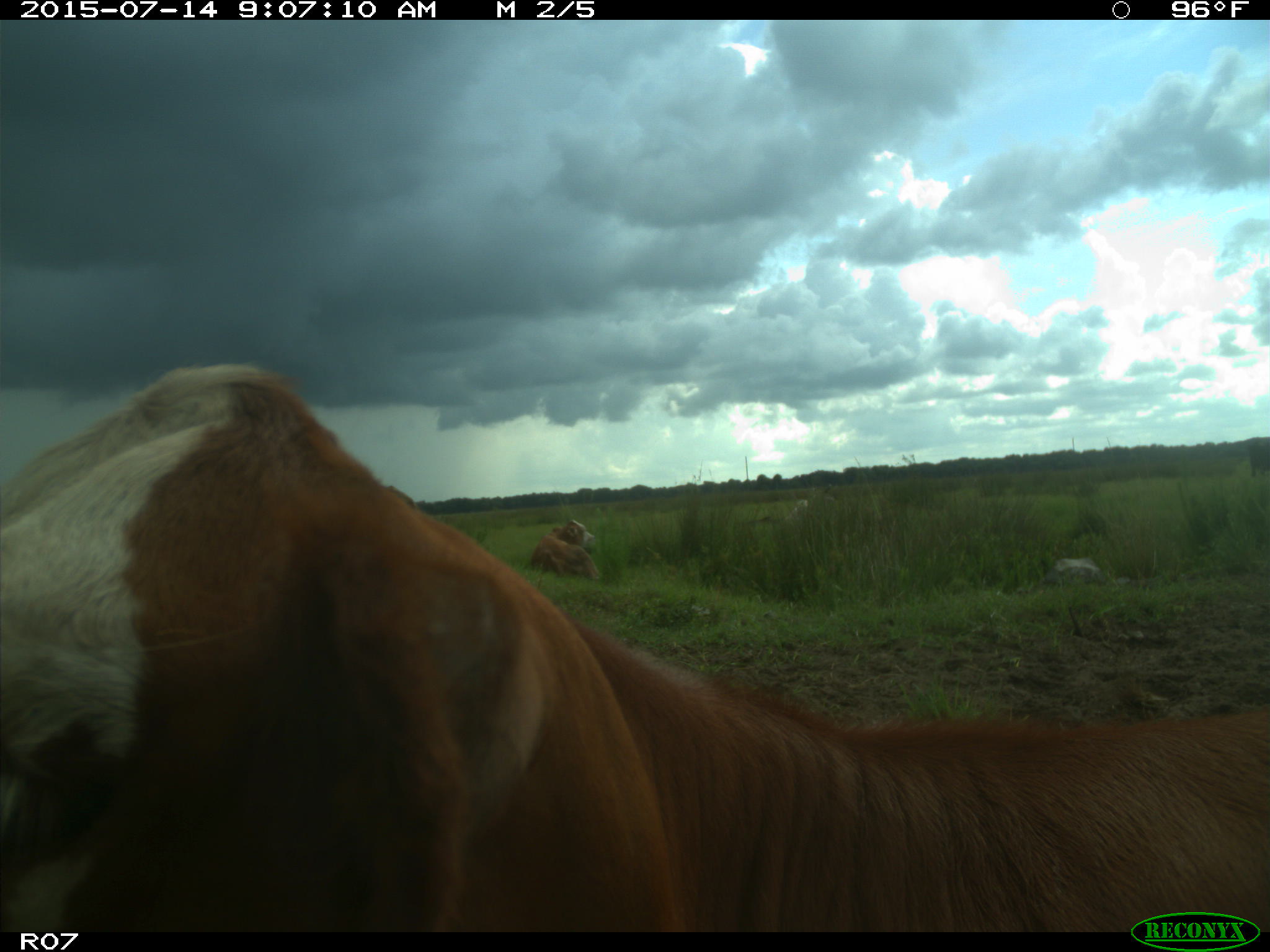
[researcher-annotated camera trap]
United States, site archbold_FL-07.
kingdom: Animalia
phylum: Chordata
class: Mammalia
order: Artiodactyla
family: Bovidae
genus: Bos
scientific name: Bos taurus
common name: domestic cow